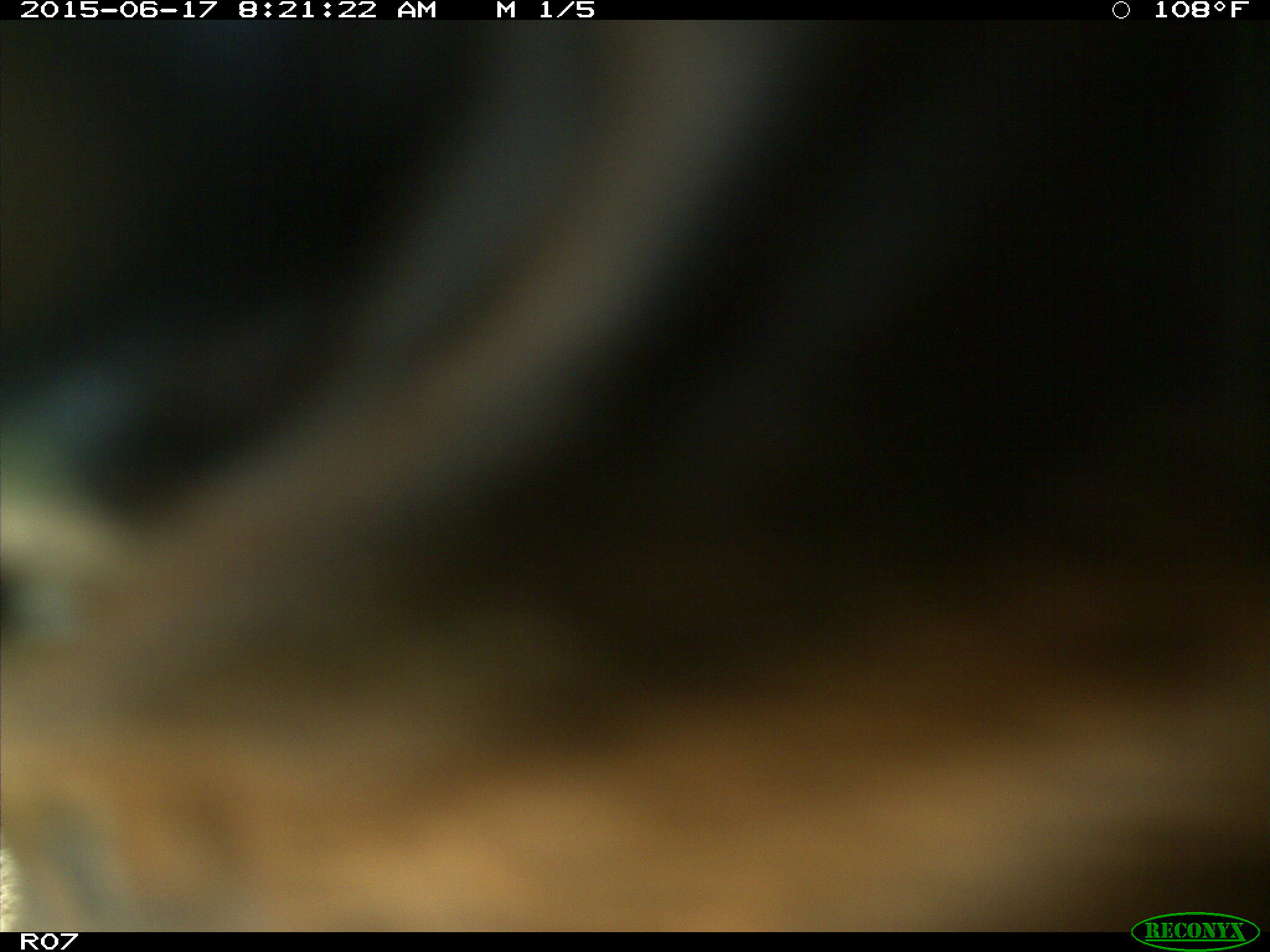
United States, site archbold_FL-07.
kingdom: Animalia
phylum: Chordata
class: Mammalia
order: Artiodactyla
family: Bovidae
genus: Bos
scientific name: Bos taurus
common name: domestic cow